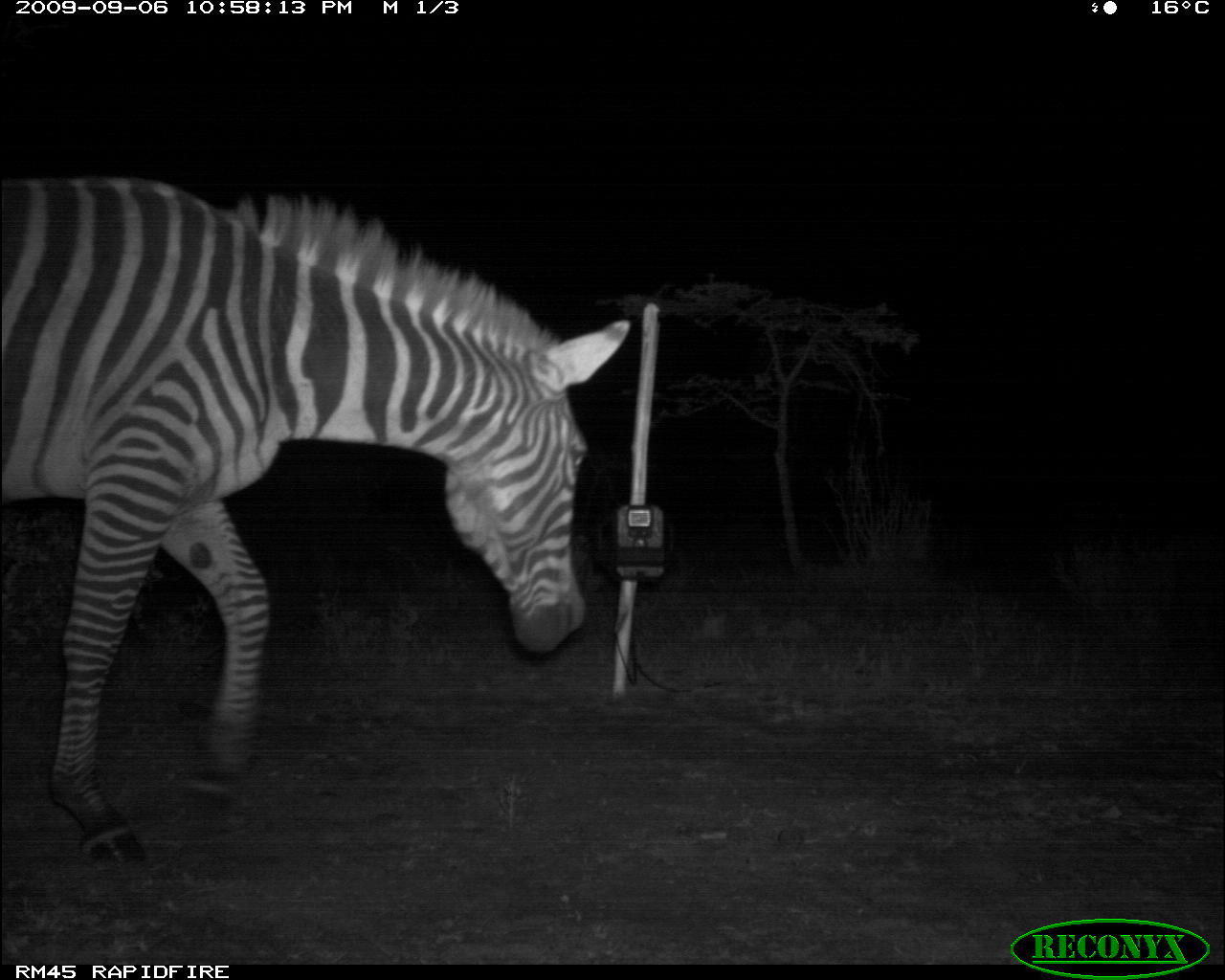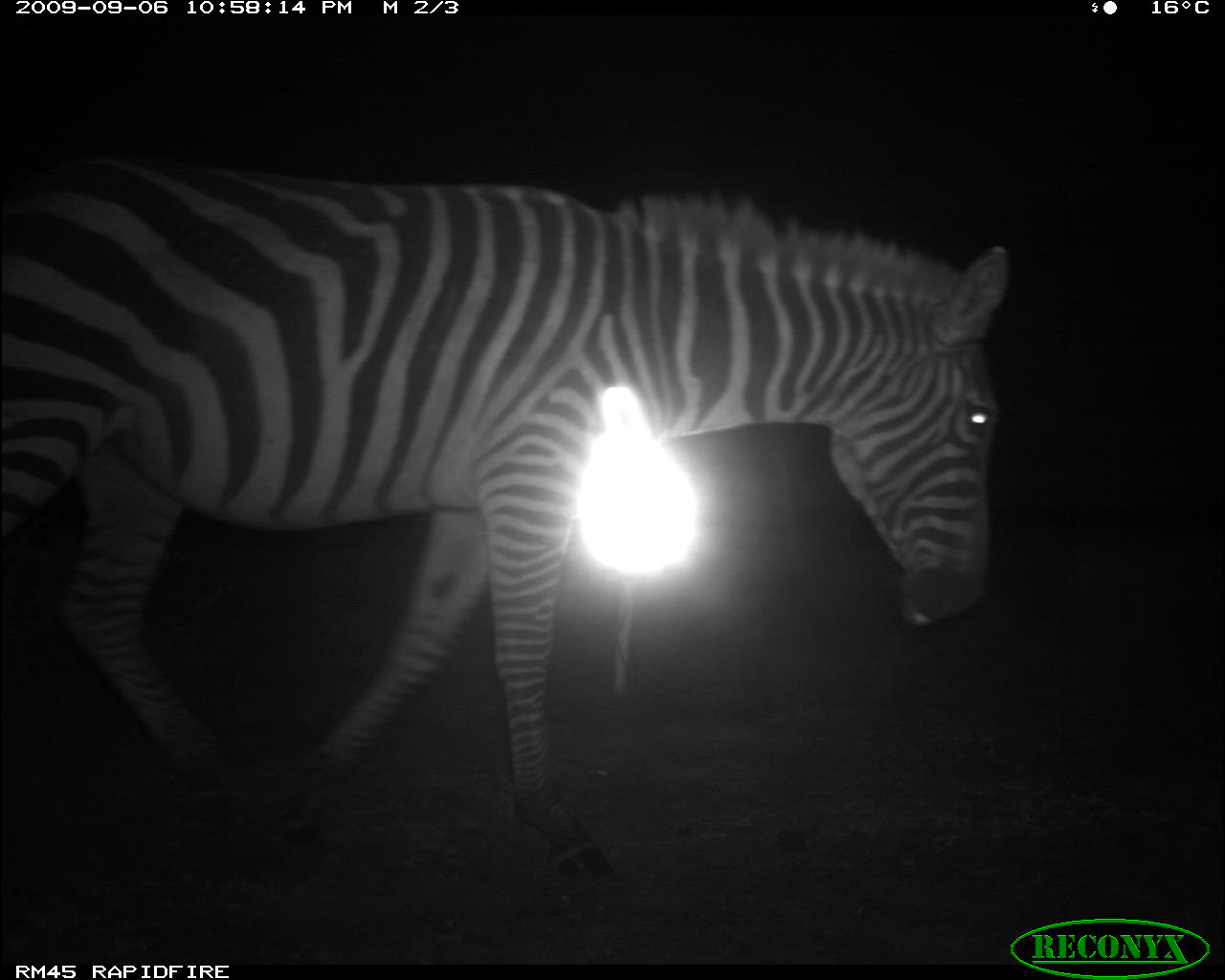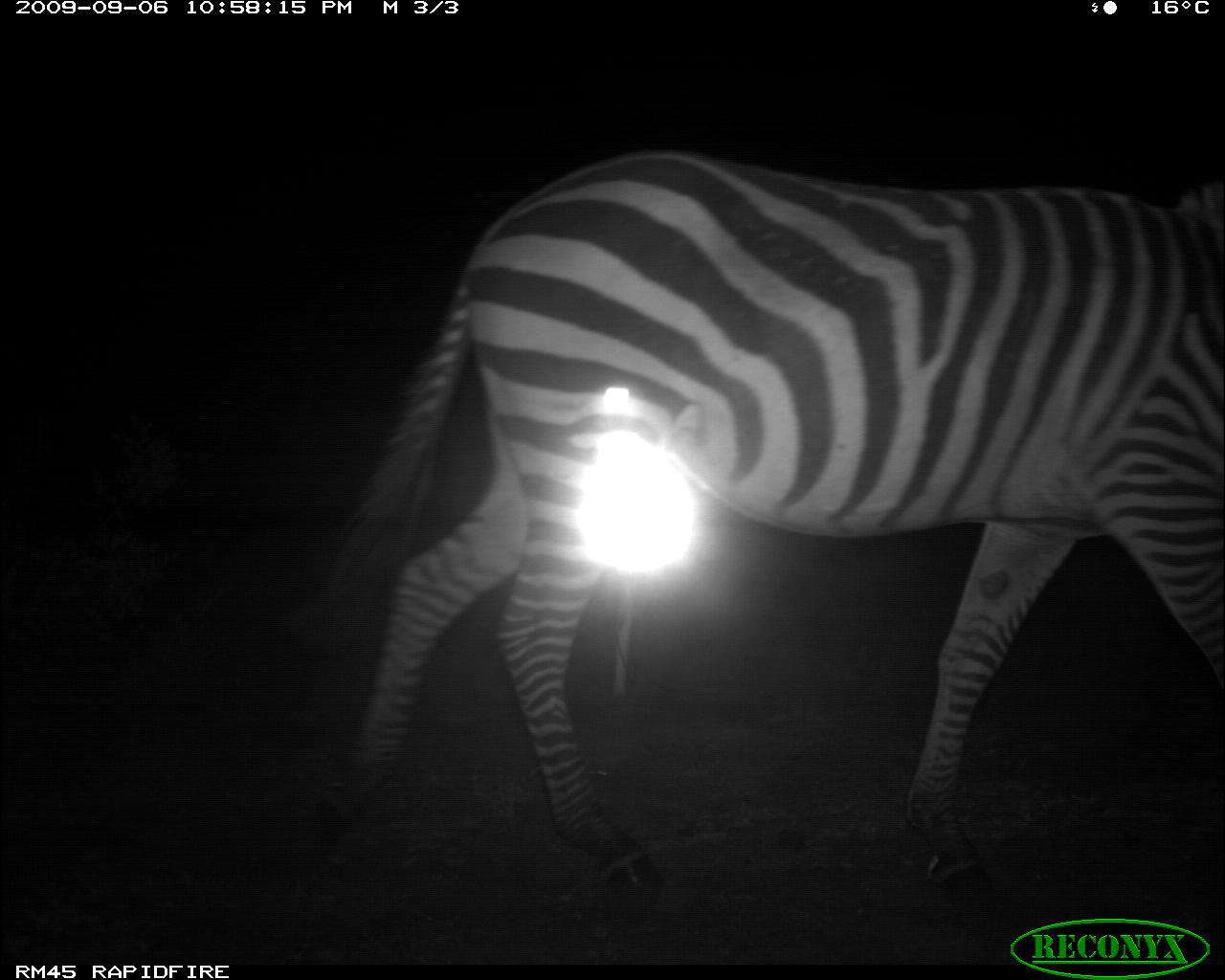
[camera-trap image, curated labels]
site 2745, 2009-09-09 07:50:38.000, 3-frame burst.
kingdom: Animalia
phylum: Chordata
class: Mammalia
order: Artiodactyla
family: Bovidae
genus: Bos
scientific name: Bos taurus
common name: domestic cattle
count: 1